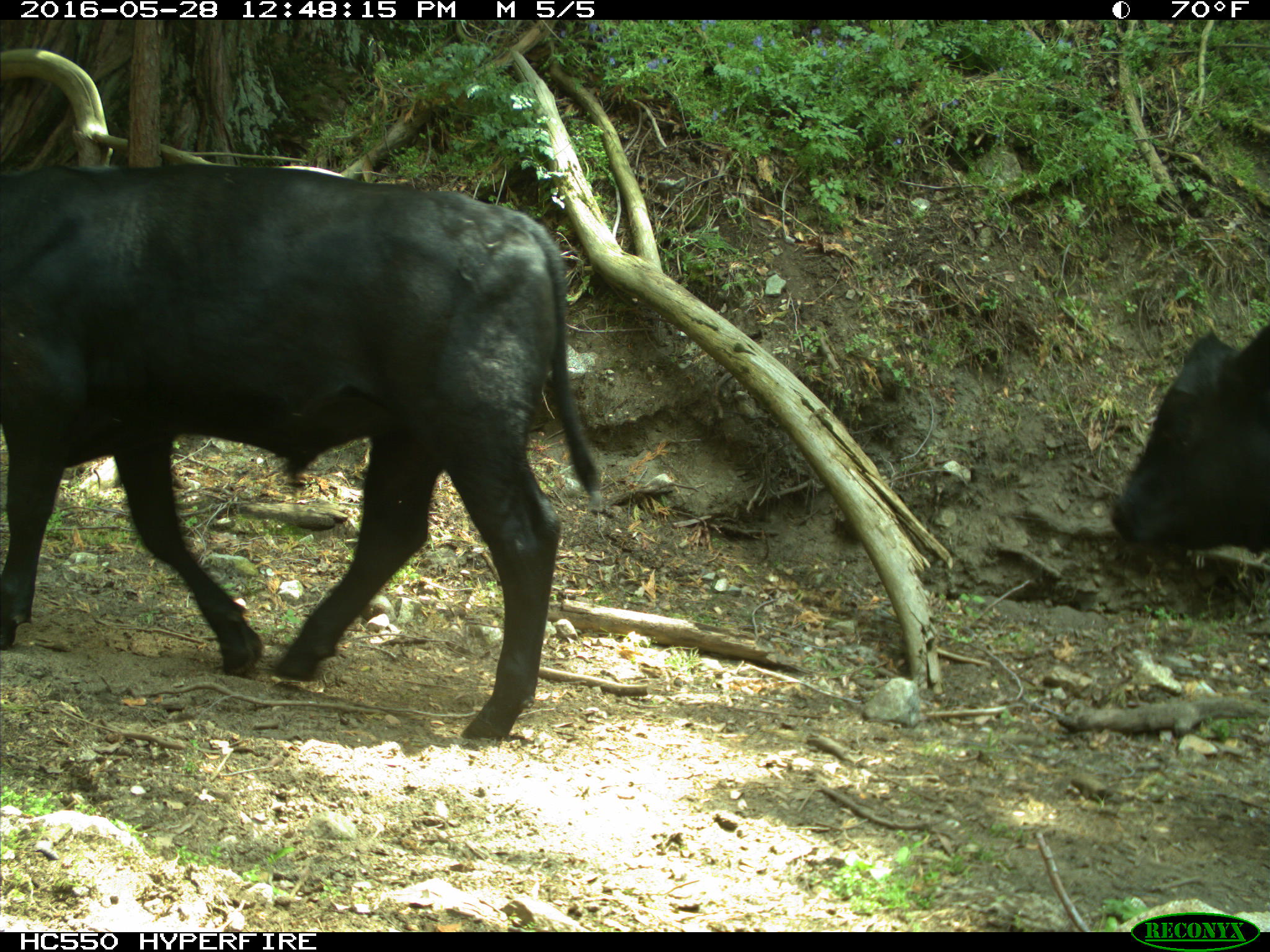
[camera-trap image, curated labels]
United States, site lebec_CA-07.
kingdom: Animalia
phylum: Chordata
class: Mammalia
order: Artiodactyla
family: Bovidae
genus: Bos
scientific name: Bos taurus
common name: domestic cow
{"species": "Bos taurus (domestic cow)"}